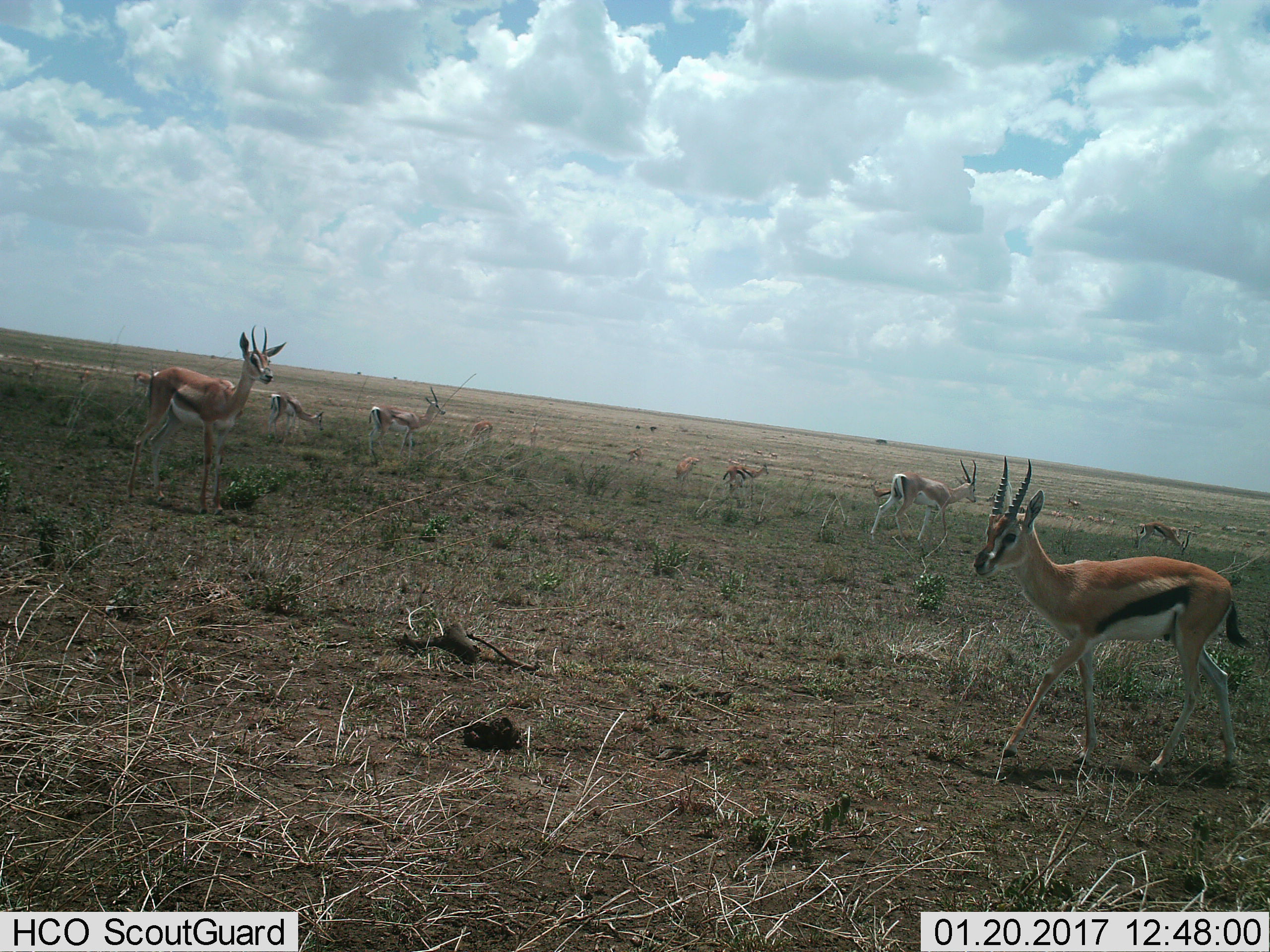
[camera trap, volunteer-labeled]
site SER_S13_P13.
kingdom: Animalia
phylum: Chordata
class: Mammalia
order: Artiodactyla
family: Bovidae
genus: Eudorcas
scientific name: Eudorcas thomsonii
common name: thomson's gazelle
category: gazellethomsons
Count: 11-50.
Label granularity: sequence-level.